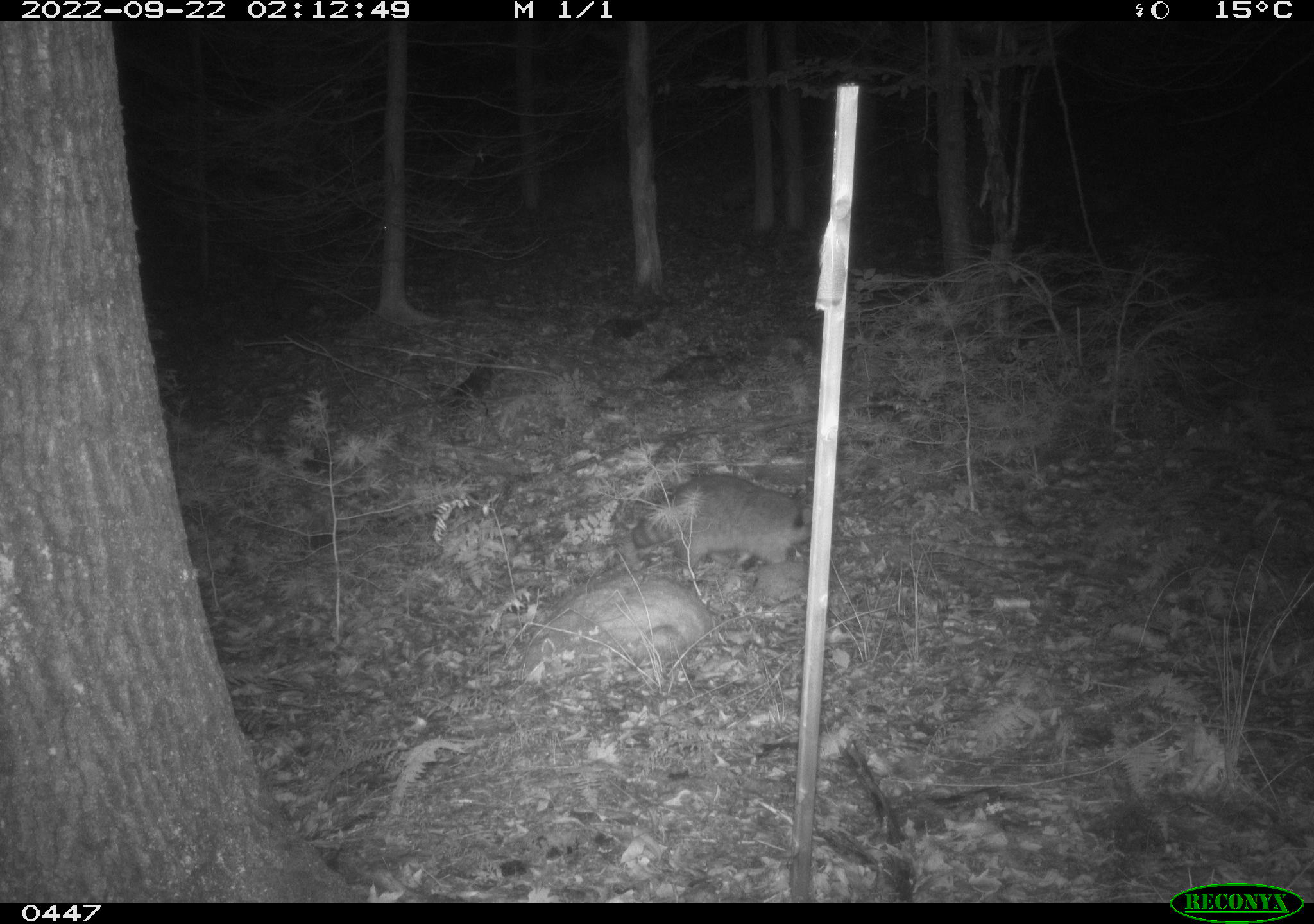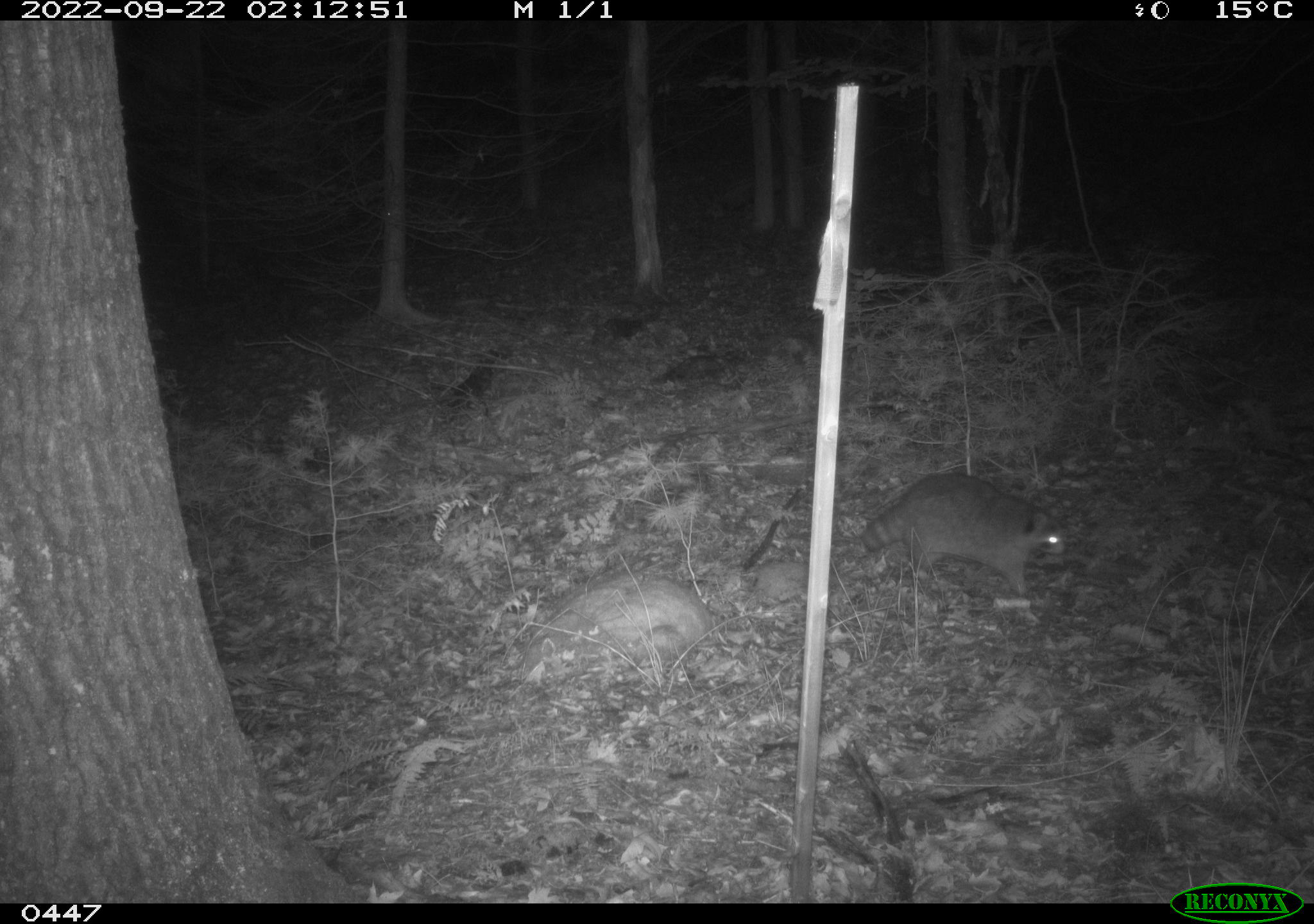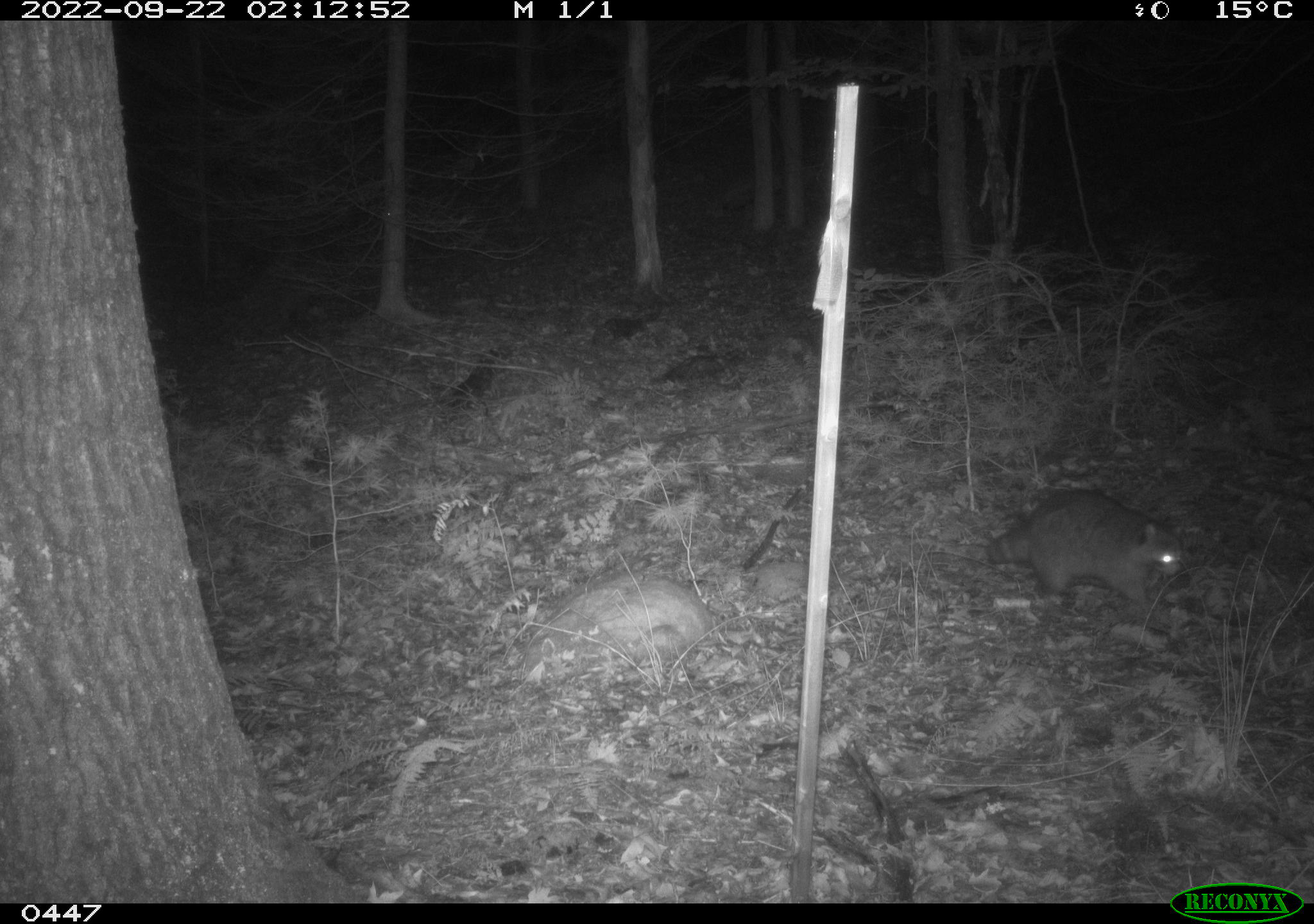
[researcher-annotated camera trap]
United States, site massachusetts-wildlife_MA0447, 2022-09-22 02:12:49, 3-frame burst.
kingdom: Animalia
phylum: Chordata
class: Mammalia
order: Carnivora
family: Procyonidae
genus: Procyon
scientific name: Procyon lotor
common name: raccoon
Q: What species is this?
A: Raccoon (Procyon lotor).